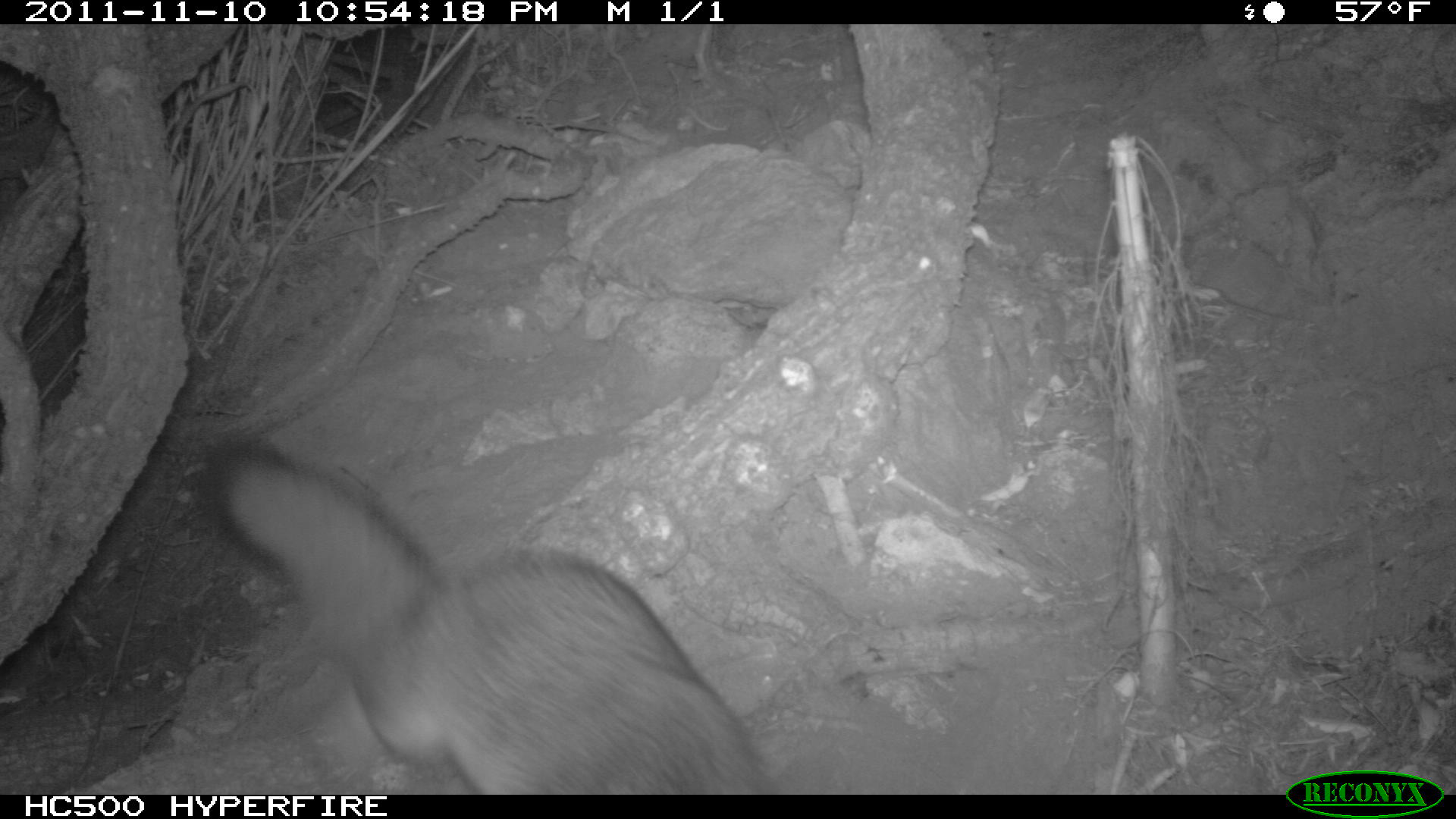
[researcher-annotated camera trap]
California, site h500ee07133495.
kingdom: Animalia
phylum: Chordata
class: Mammalia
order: Carnivora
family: Canidae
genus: Urocyon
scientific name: Urocyon littoralis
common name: island fox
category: fox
Fox (island fox) (Urocyon littoralis).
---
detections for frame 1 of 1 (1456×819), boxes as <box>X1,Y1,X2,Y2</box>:
fox: <box>207,435,780,794</box>